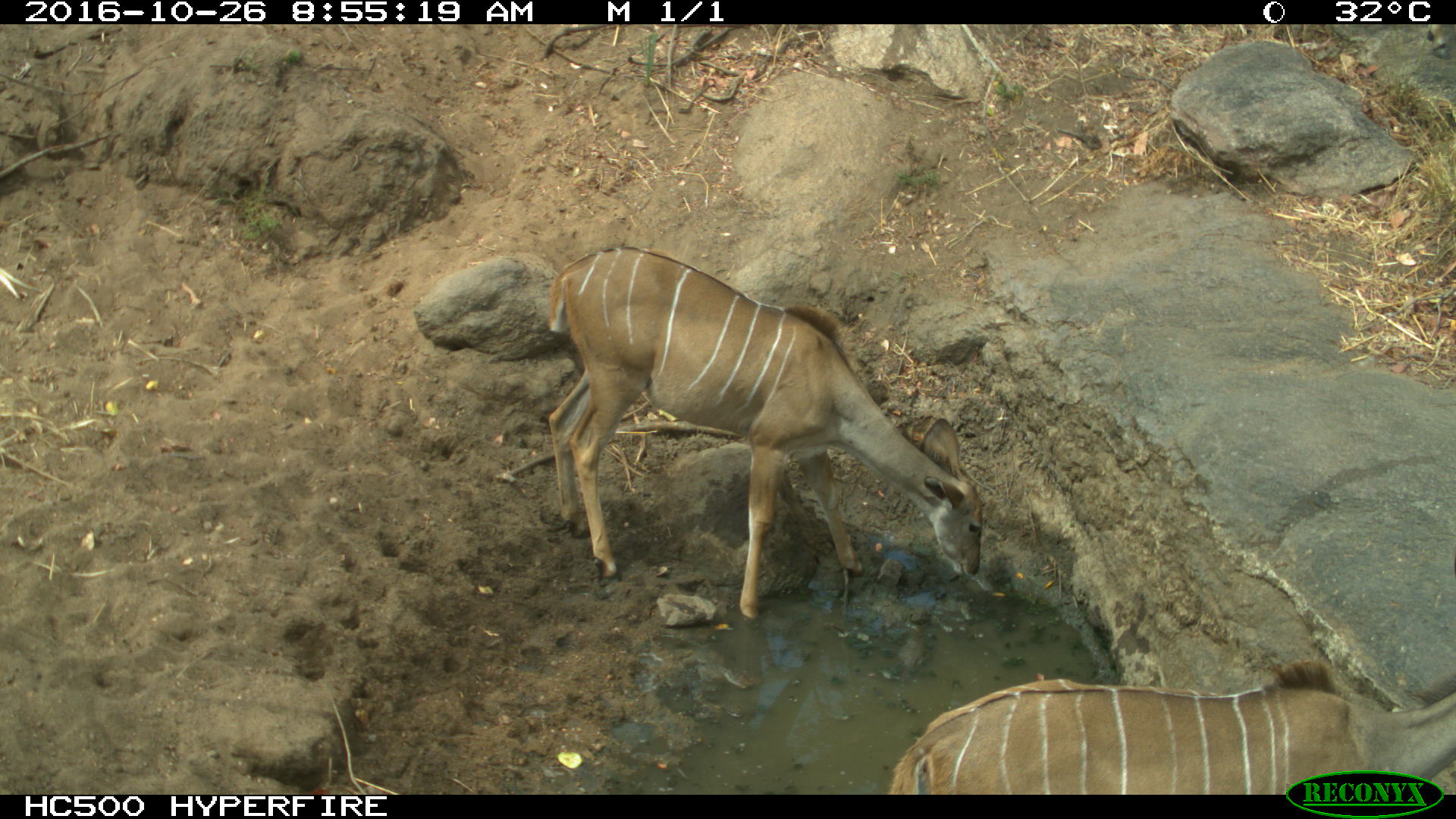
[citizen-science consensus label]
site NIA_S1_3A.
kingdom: Animalia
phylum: Chordata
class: Mammalia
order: Artiodactyla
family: Bovidae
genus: Tragelaphus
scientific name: Tragelaphus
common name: kudu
Kudu (Tragelaphus), count 2. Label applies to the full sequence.